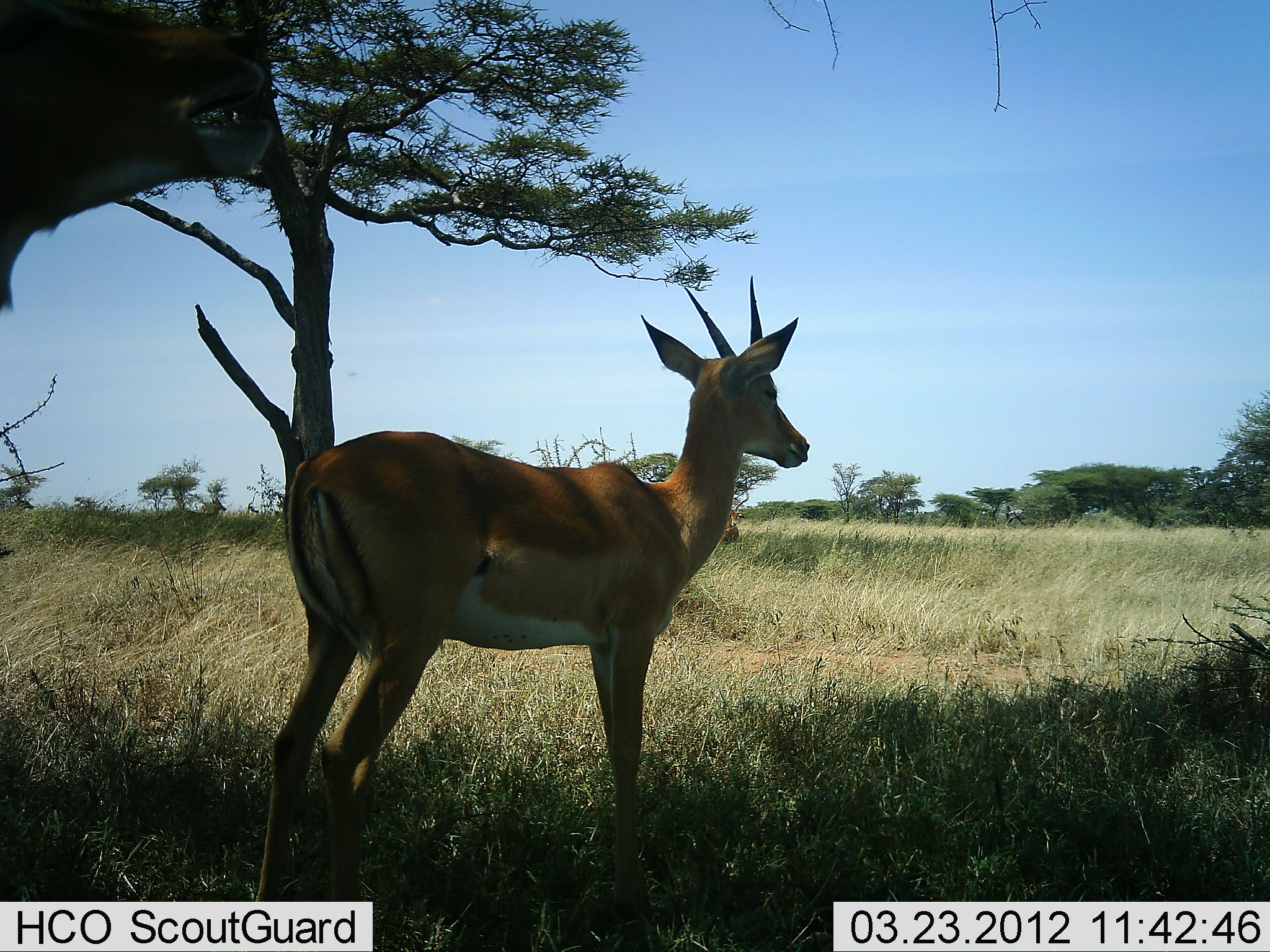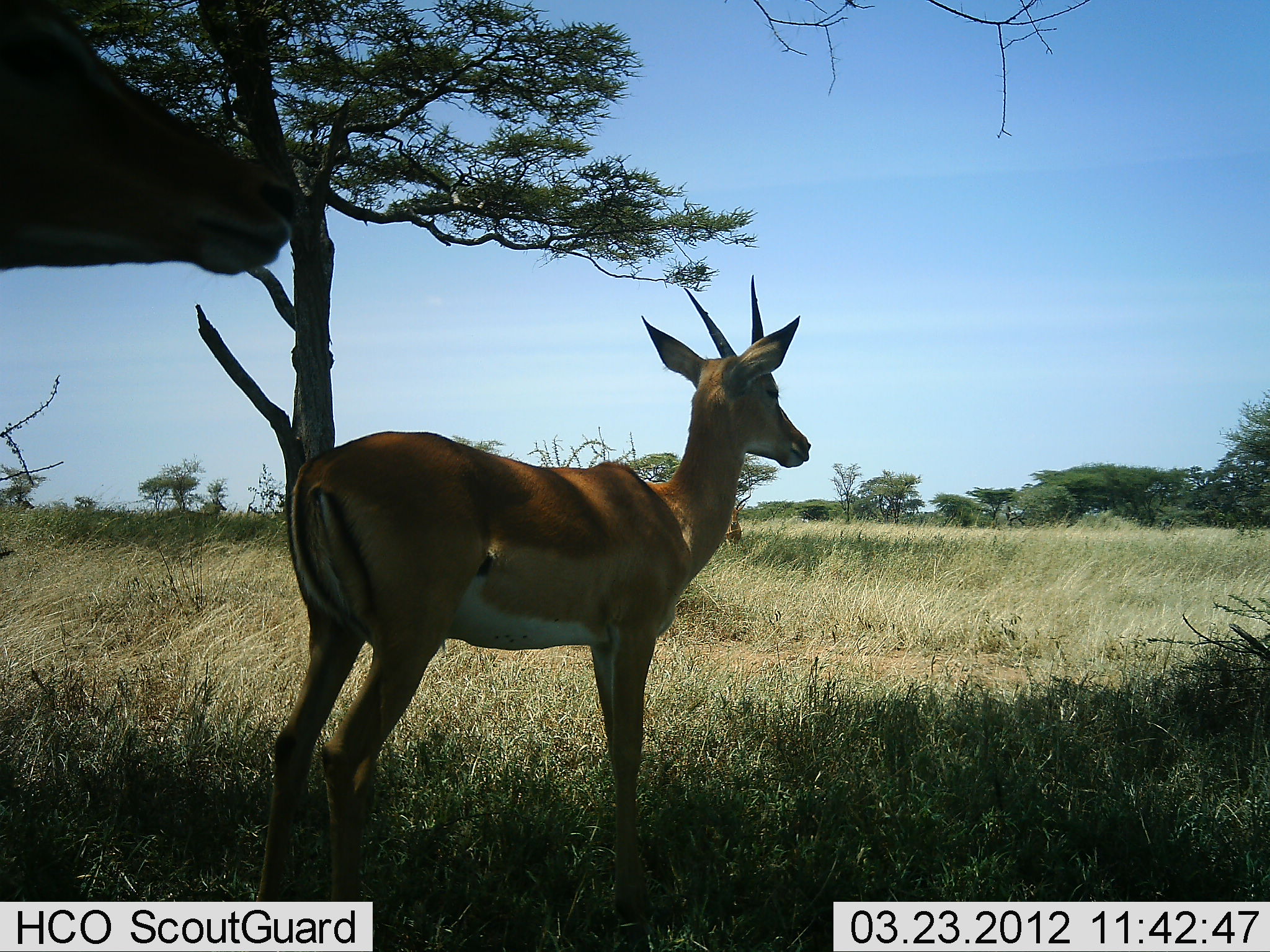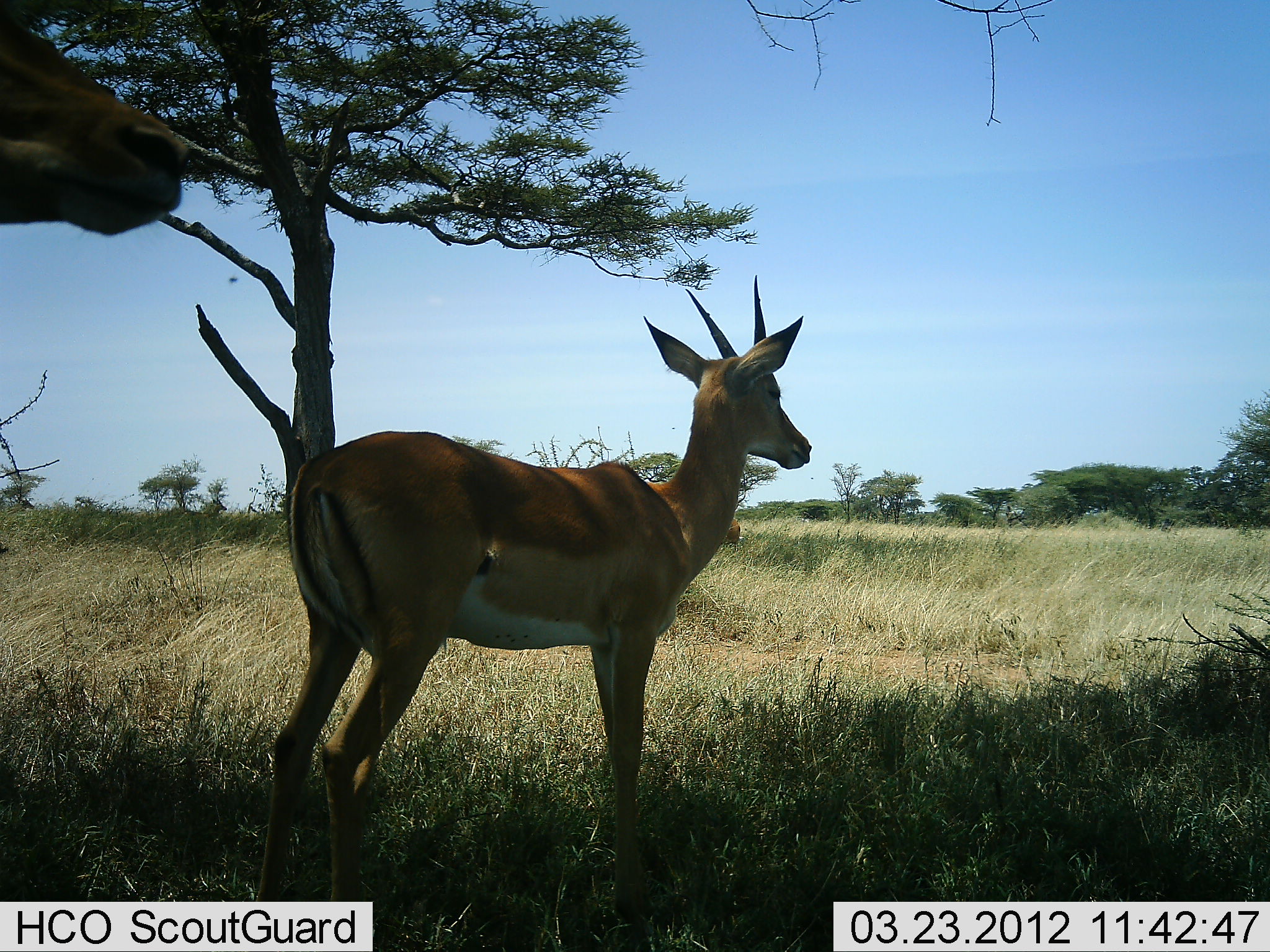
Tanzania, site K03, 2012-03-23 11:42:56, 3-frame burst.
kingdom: Animalia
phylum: Chordata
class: Mammalia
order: Artiodactyla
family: Bovidae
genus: Aepyceros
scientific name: Aepyceros melampus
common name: impala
Impala (Aepyceros melampus), count 2. Behavior (volunteer vote fractions): standing 100%, resting 0%, moving 0%, interacting 0%. Young present (vote fraction): 8%. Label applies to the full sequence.